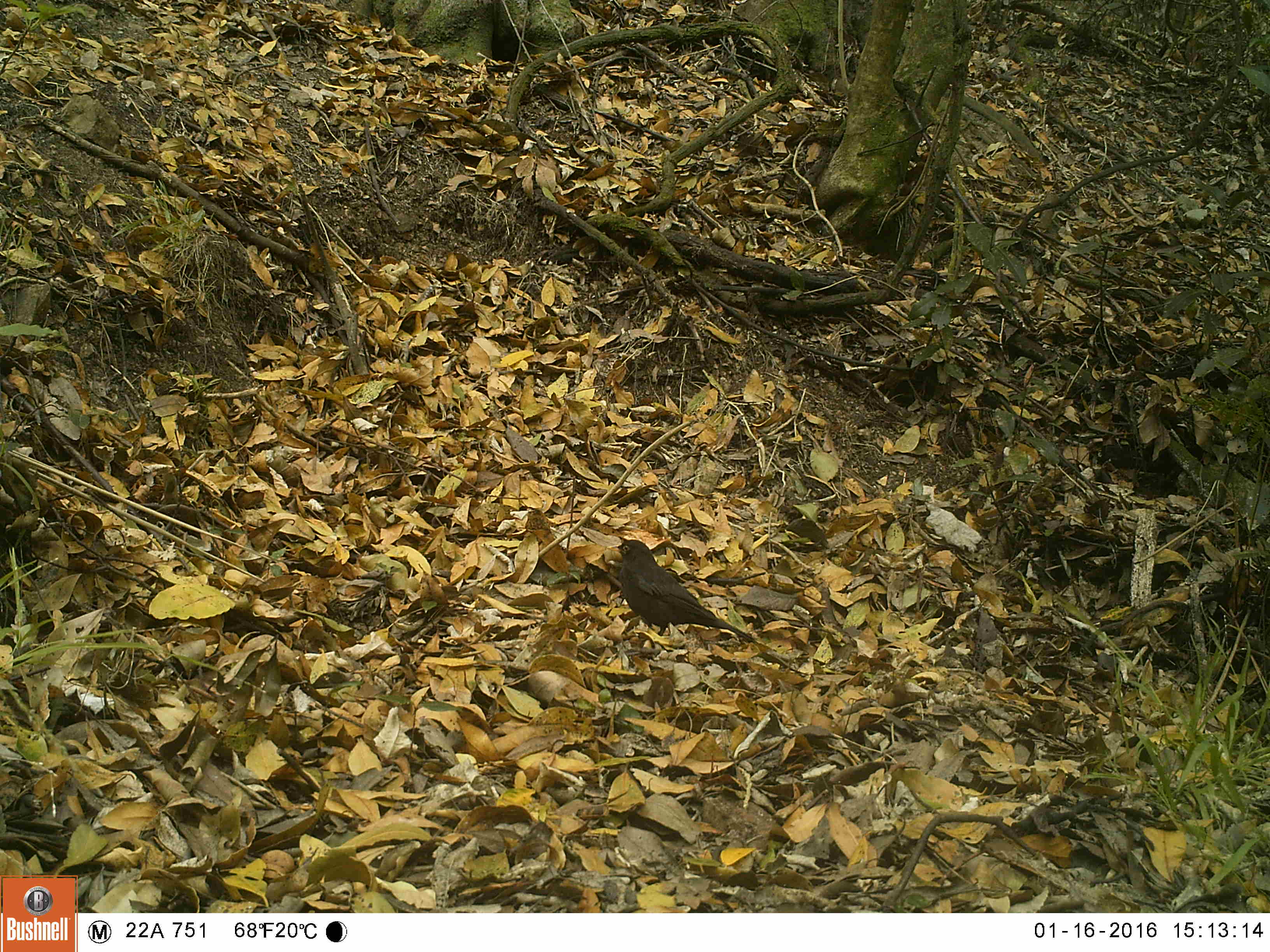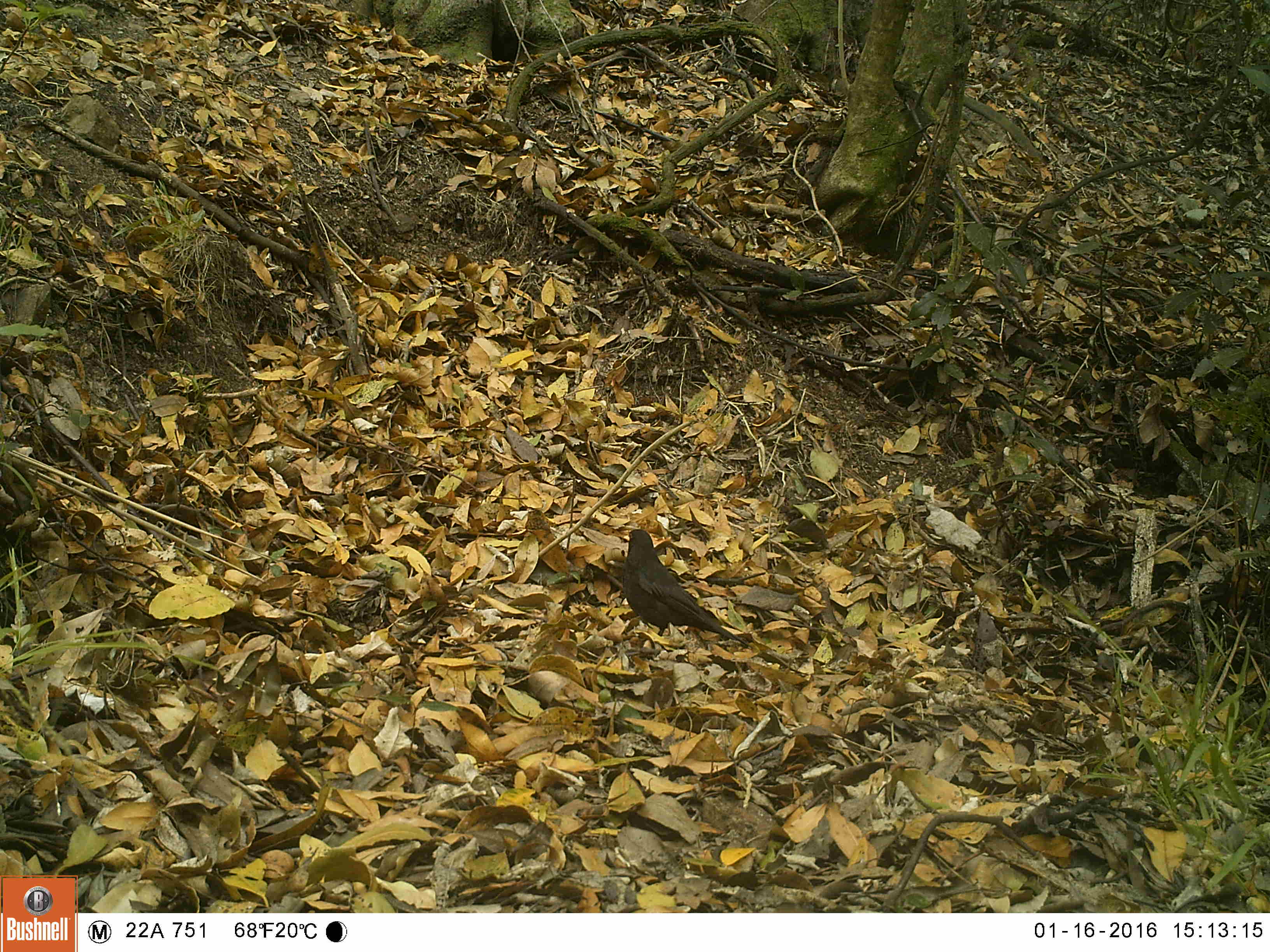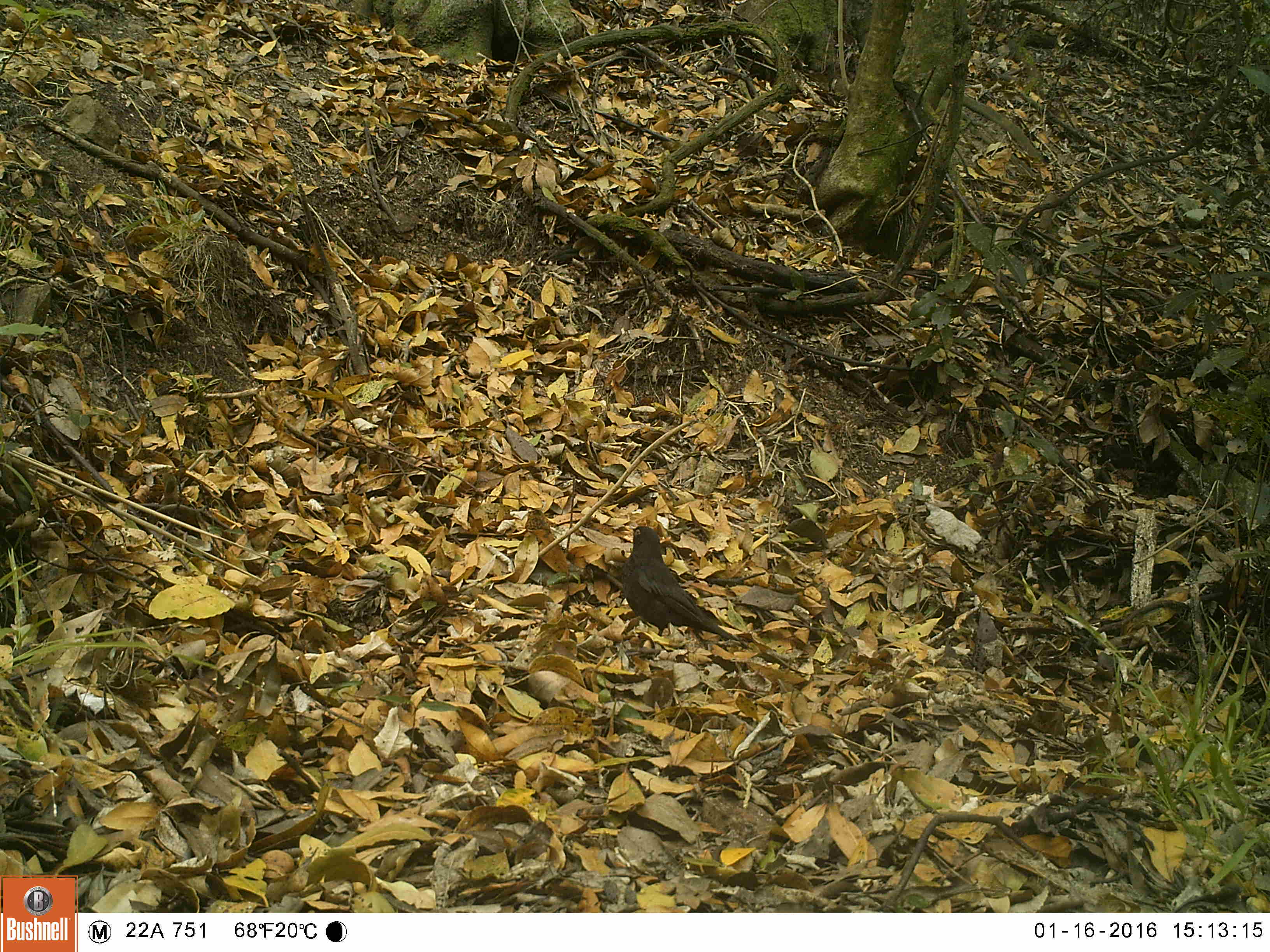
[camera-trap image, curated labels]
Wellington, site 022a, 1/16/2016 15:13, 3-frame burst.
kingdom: Animalia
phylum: Chordata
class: Aves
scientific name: Aves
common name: bird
Bird (Aves).